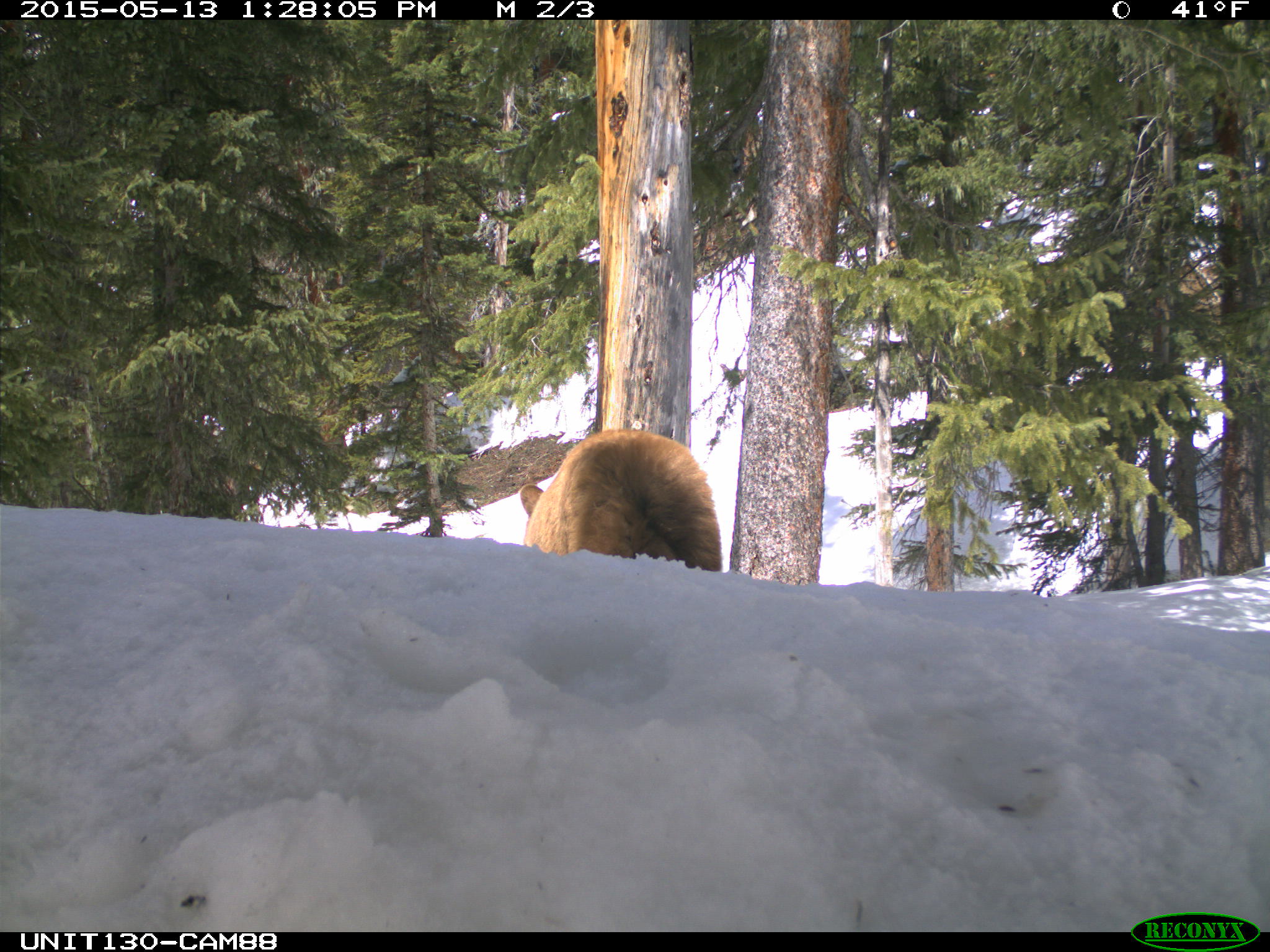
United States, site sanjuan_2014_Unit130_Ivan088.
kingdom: Animalia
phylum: Chordata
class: Mammalia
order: Carnivora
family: Ursidae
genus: Ursus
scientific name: Ursus americanus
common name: american black bear